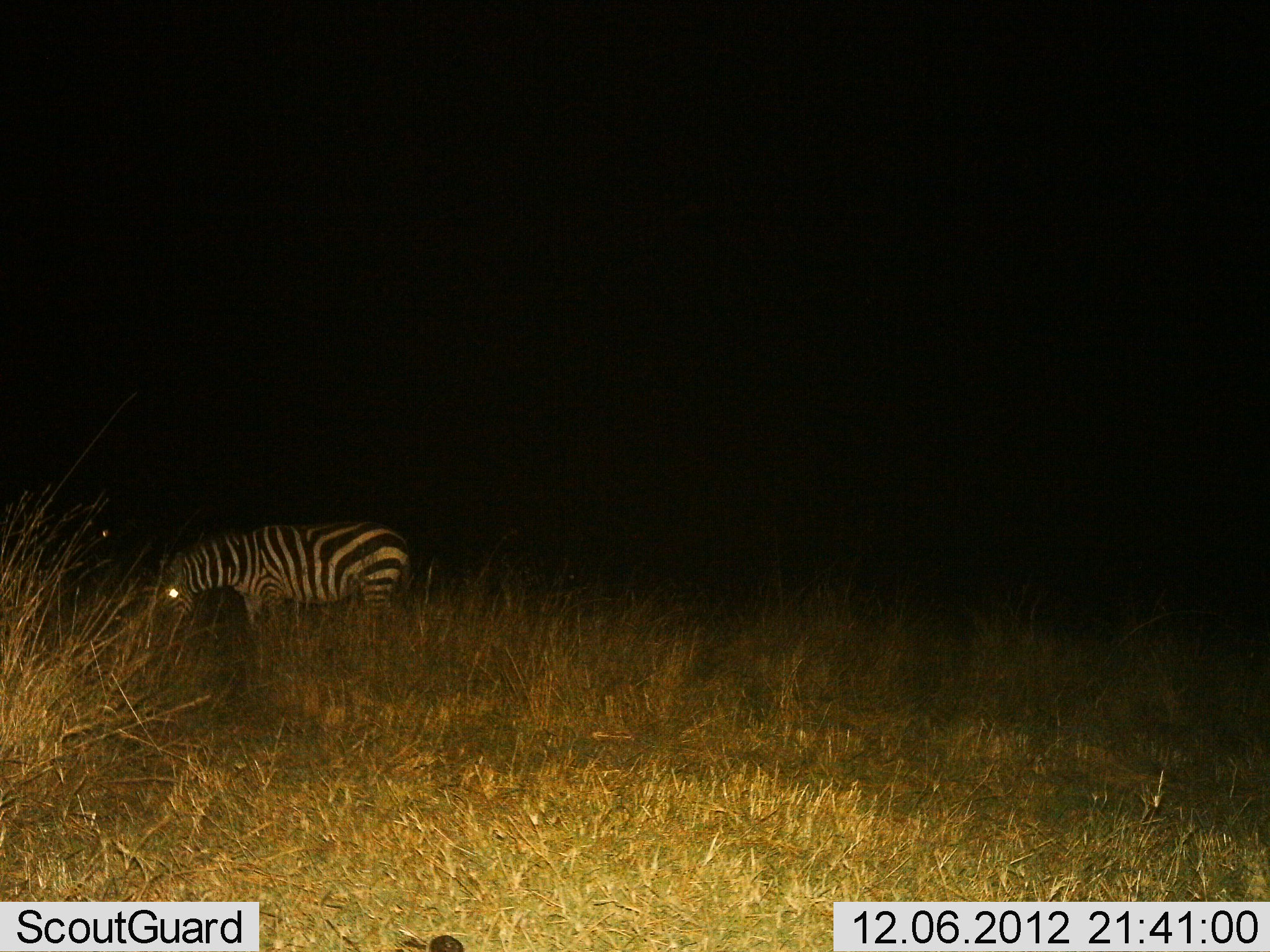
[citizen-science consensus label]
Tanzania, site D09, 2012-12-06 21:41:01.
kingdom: Animalia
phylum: Chordata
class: Mammalia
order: Perissodactyla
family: Equidae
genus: Equus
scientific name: Equus quagga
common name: plains zebra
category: zebra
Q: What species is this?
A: Zebra (plains zebra) (Equus quagga).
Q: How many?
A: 1.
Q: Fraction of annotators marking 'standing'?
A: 30%.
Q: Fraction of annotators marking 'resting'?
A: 0%.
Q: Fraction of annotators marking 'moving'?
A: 10%.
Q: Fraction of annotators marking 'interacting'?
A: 0%.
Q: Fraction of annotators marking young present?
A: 0%.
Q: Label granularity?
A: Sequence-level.